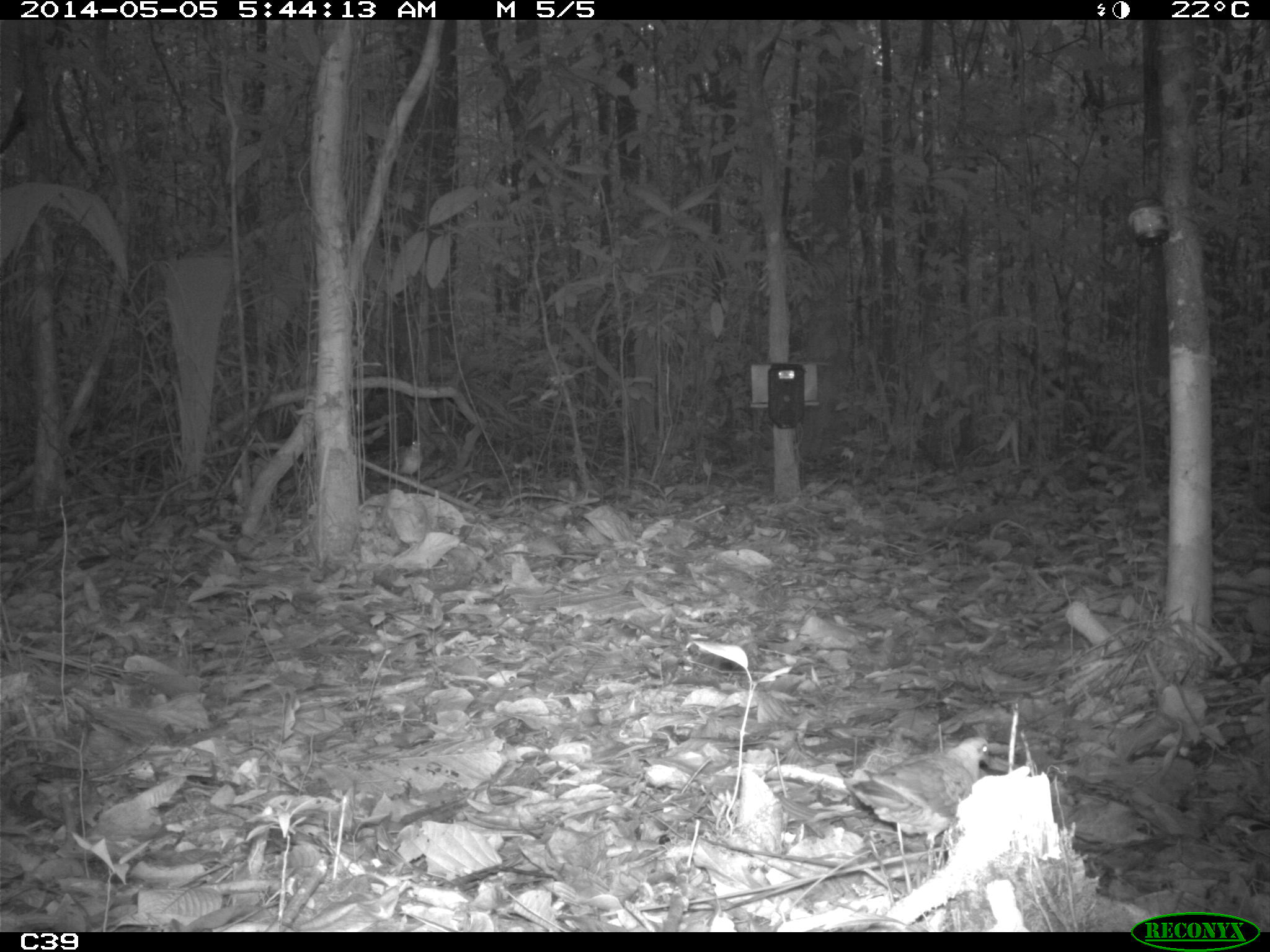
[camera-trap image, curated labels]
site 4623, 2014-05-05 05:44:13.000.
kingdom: Animalia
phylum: Chordata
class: Aves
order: Columbiformes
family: Columbidae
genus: Leptotila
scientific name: Leptotila rufaxilla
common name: gray-fronted dove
Leptotila rufaxilla (gray-fronted dove), count 1, age adult.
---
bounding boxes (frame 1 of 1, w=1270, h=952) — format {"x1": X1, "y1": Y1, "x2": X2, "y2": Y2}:
leptotila rufaxilla: {"x1": 843, "y1": 736, "x2": 991, "y2": 876}; {"x1": 397, "y1": 438, "x2": 423, "y2": 481}